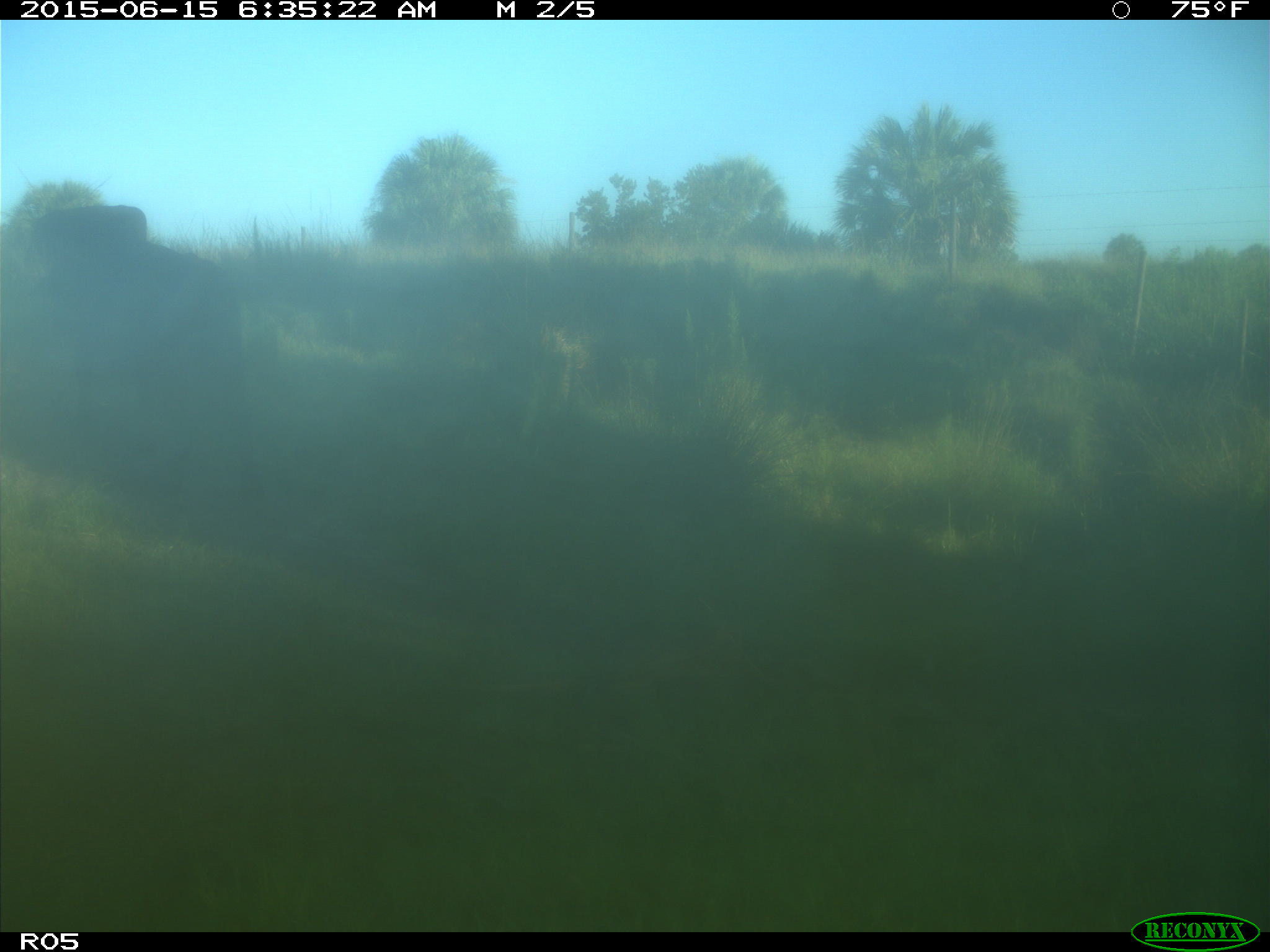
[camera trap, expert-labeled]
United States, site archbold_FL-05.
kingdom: Animalia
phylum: Chordata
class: Mammalia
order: Artiodactyla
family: Bovidae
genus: Bos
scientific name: Bos taurus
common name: domestic cow